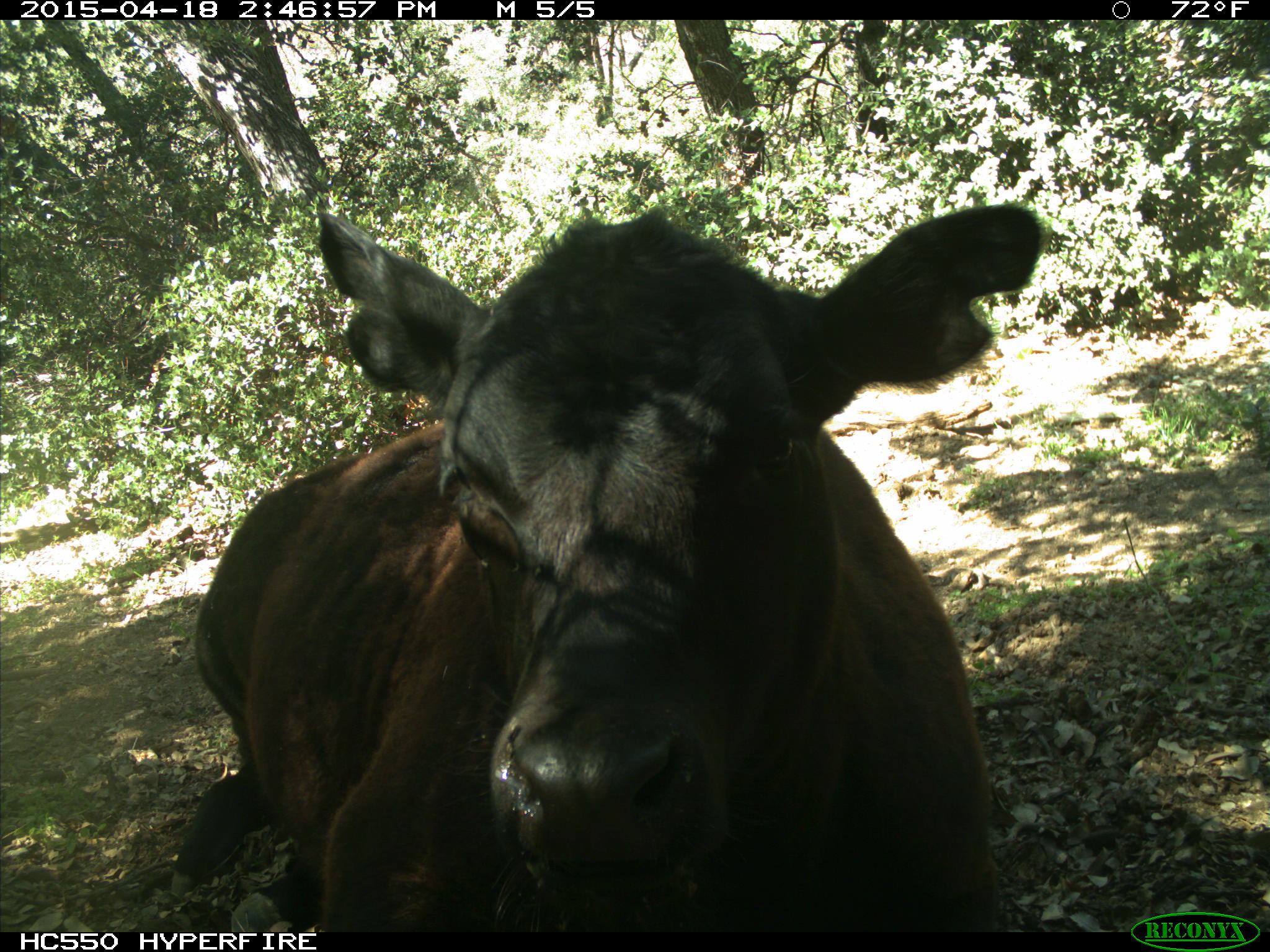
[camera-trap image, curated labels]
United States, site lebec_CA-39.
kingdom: Animalia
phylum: Chordata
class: Mammalia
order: Artiodactyla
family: Bovidae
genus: Bos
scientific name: Bos taurus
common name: domestic cow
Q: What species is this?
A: Bos taurus (domestic cow).